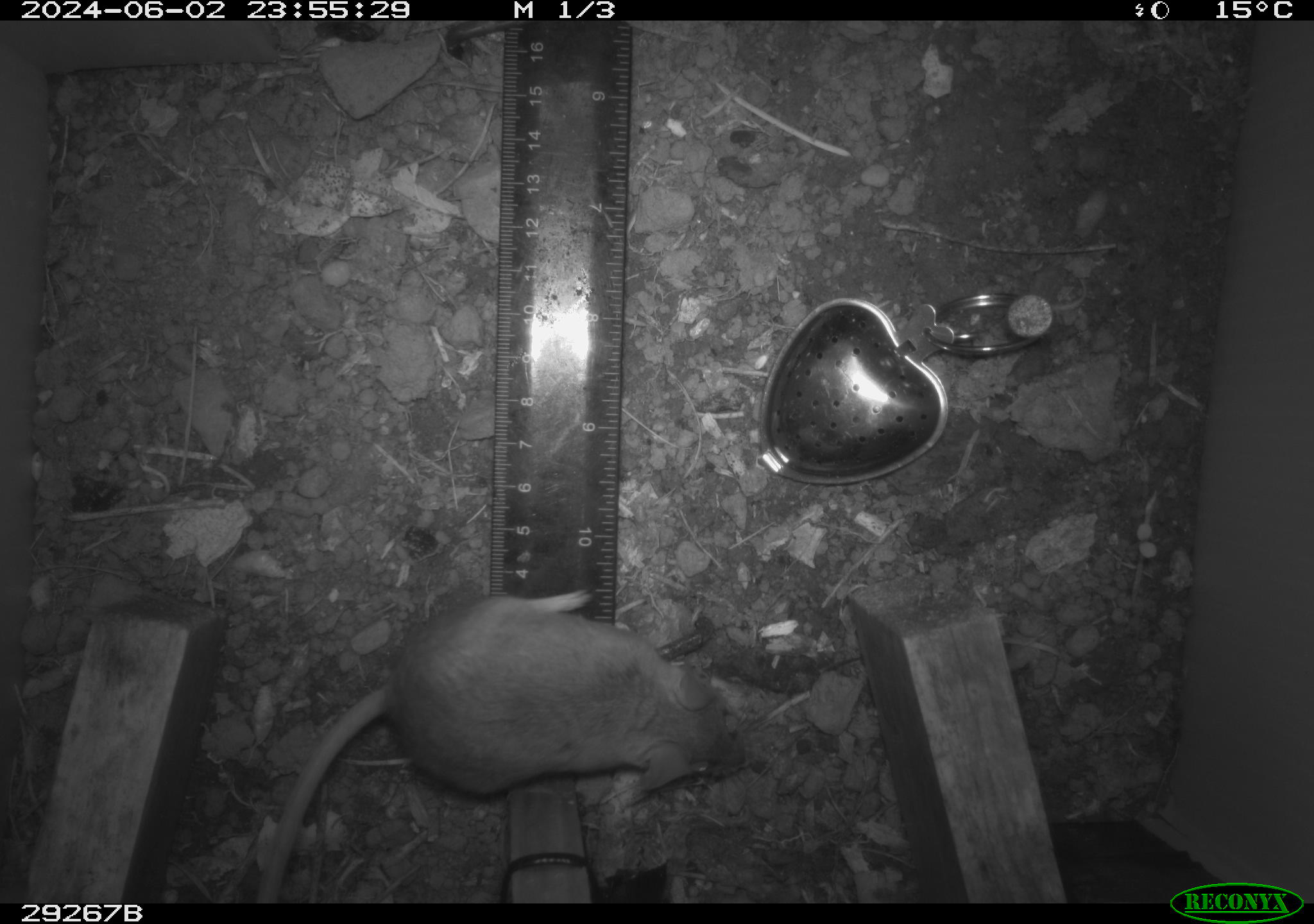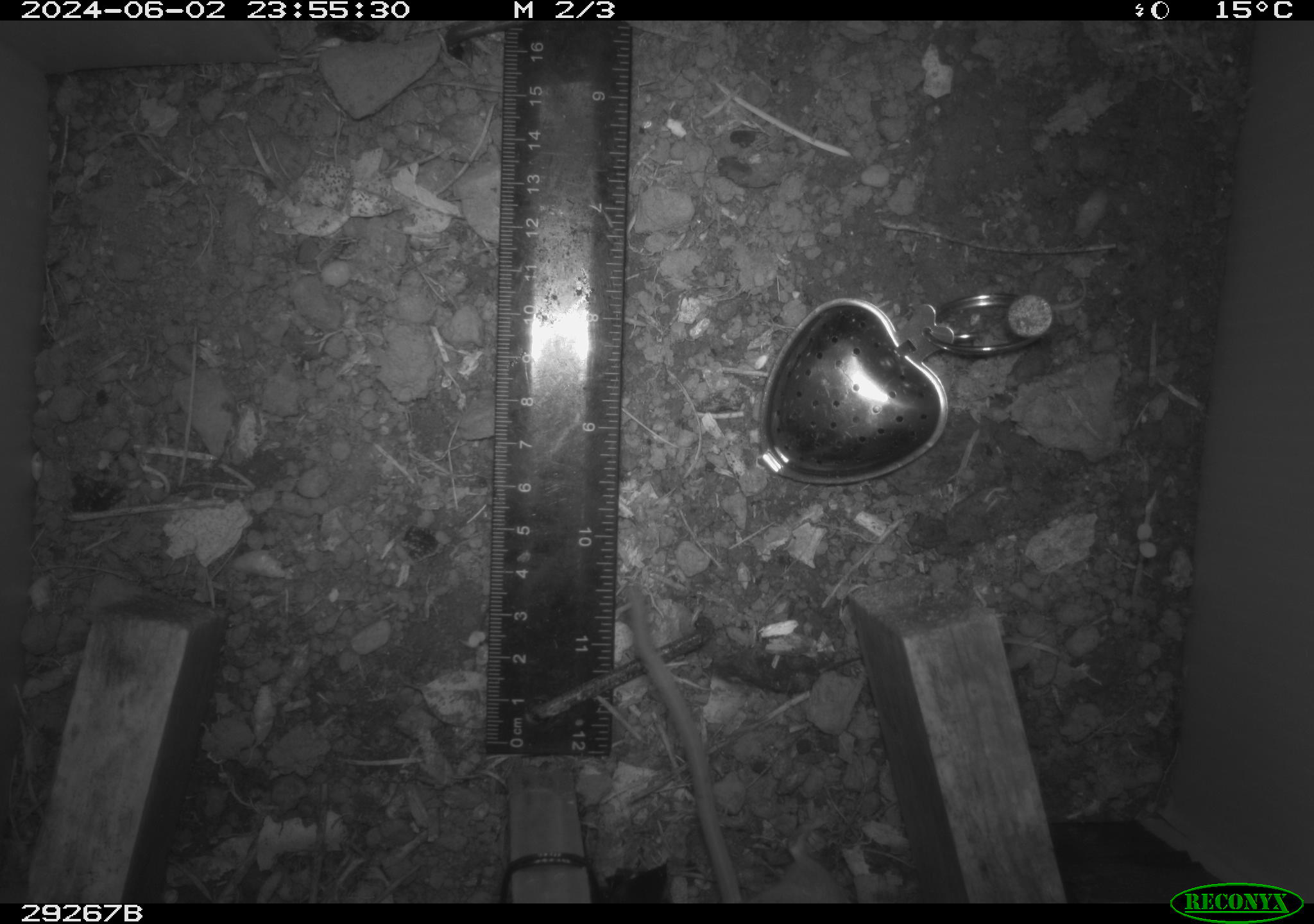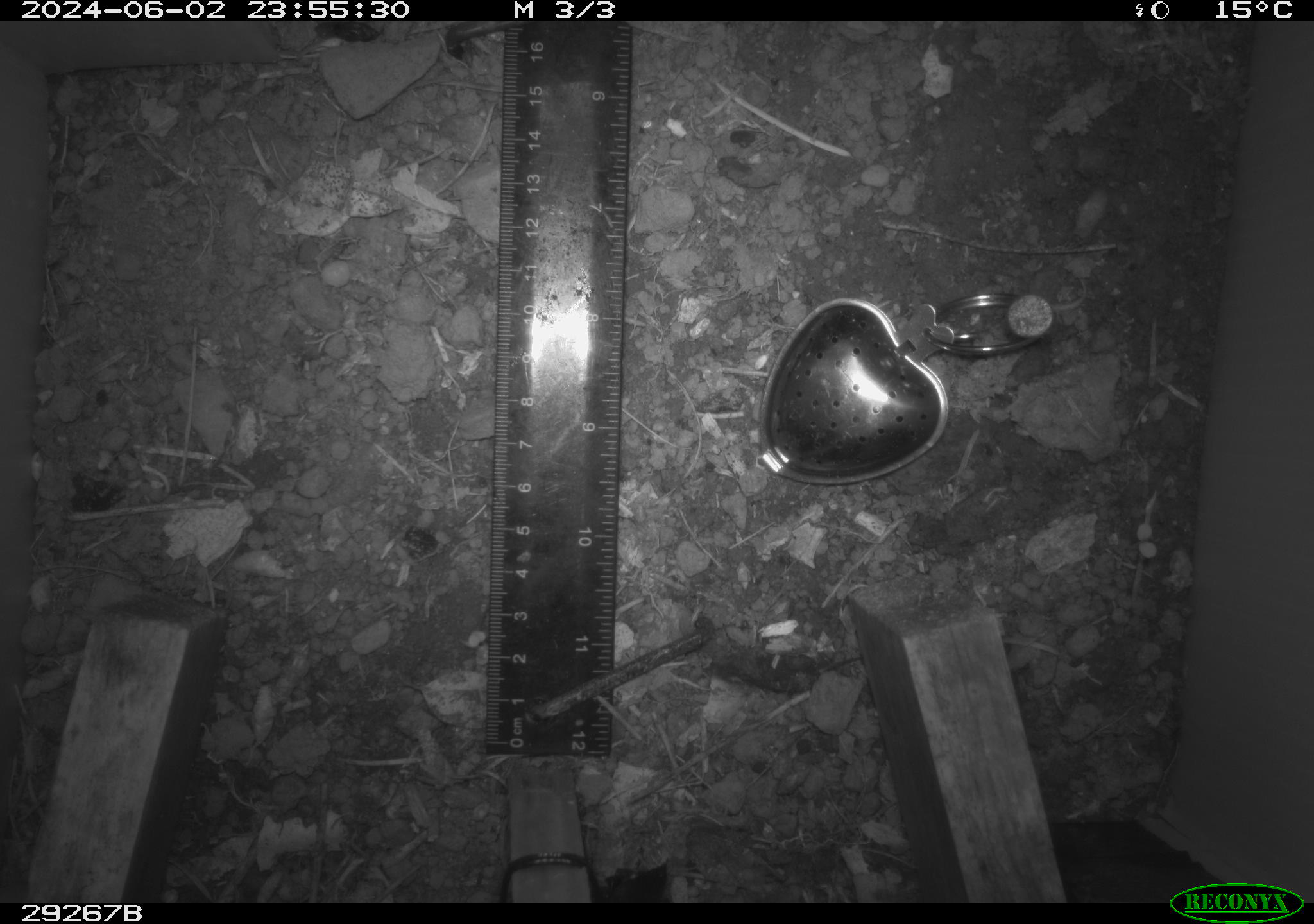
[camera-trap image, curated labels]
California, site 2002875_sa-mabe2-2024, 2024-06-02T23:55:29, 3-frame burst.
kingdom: Animalia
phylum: Chordata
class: Mammalia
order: Rodentia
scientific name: Rodentia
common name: mouse species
Mouse species (Rodentia).